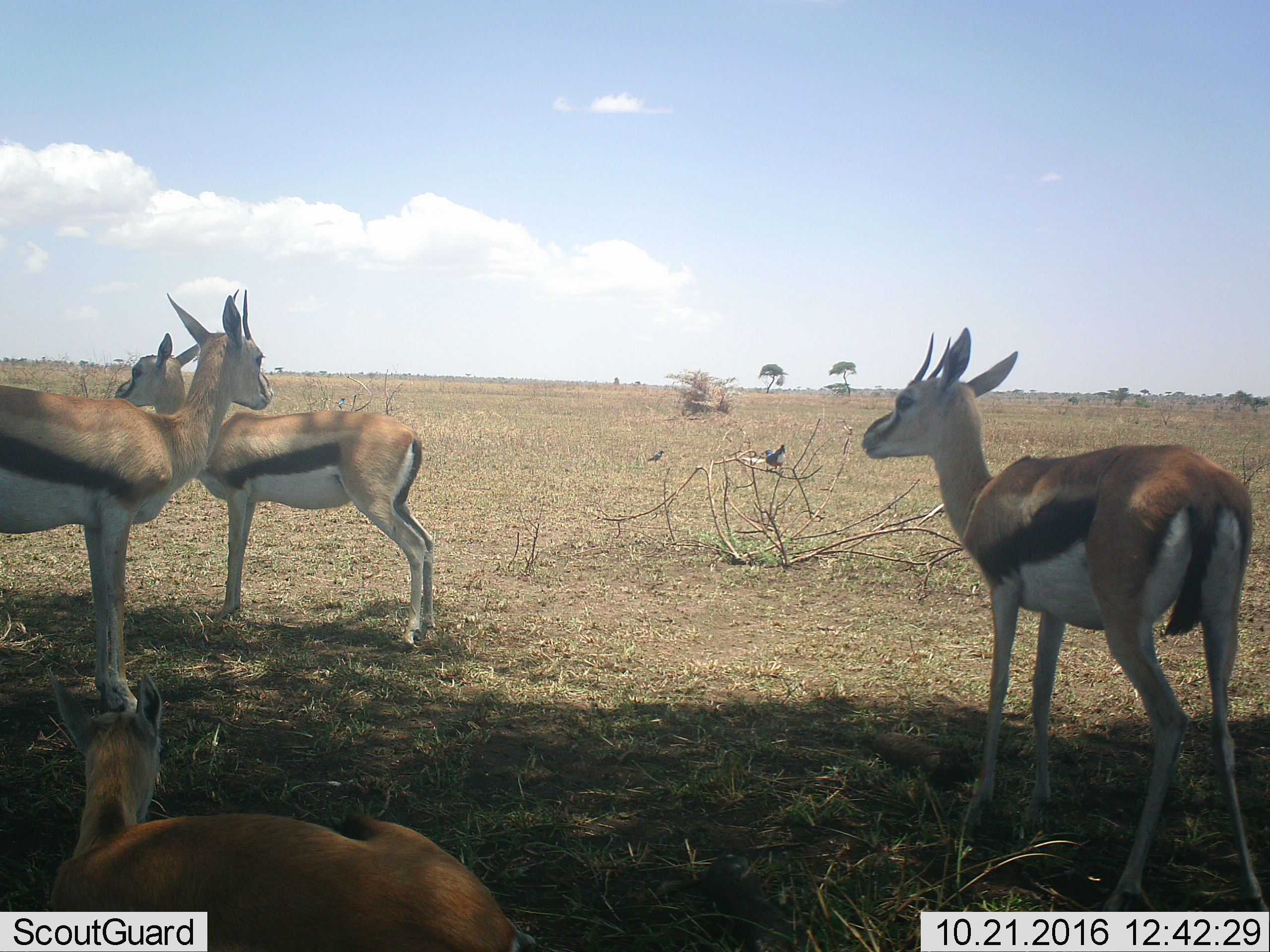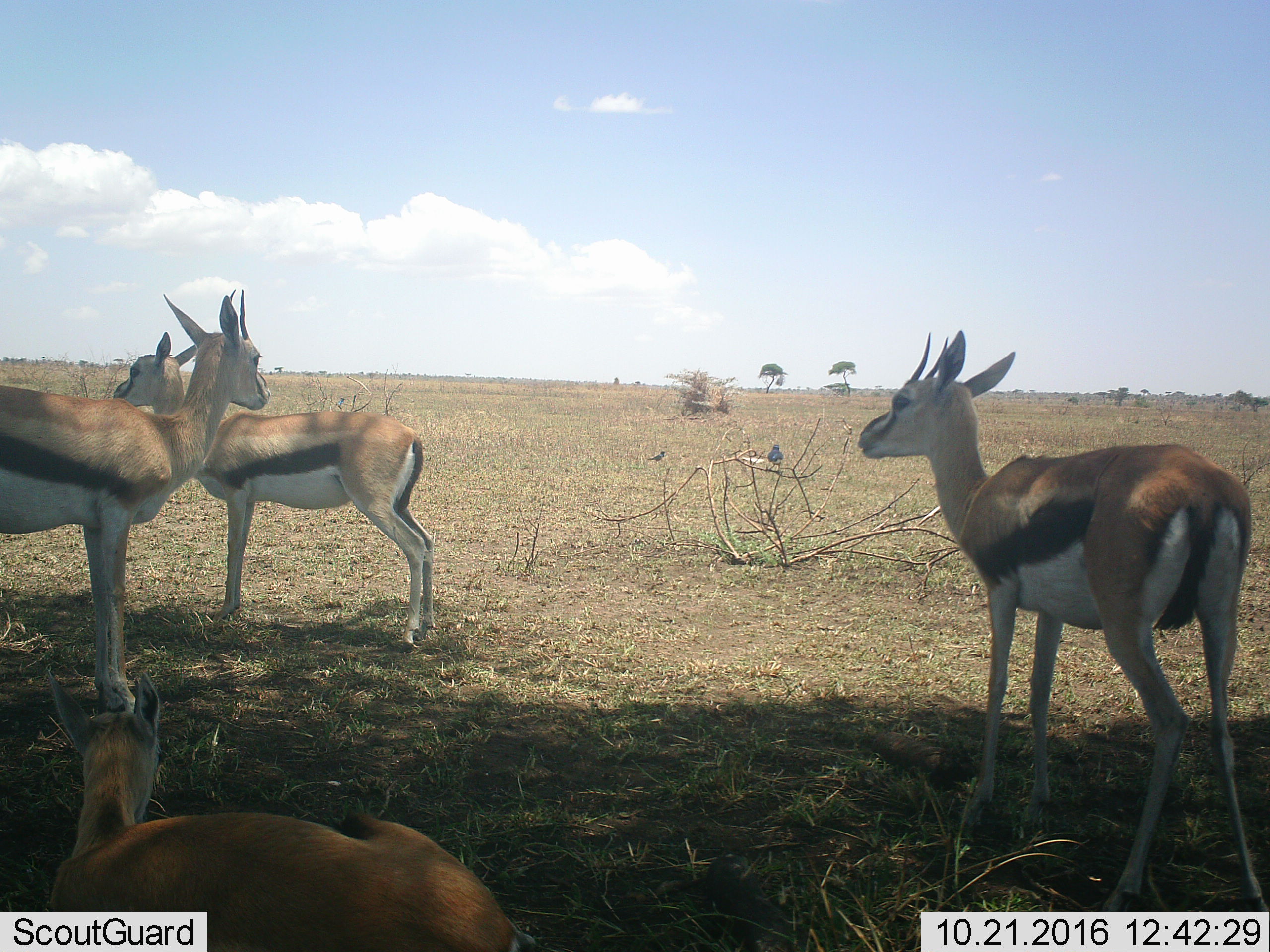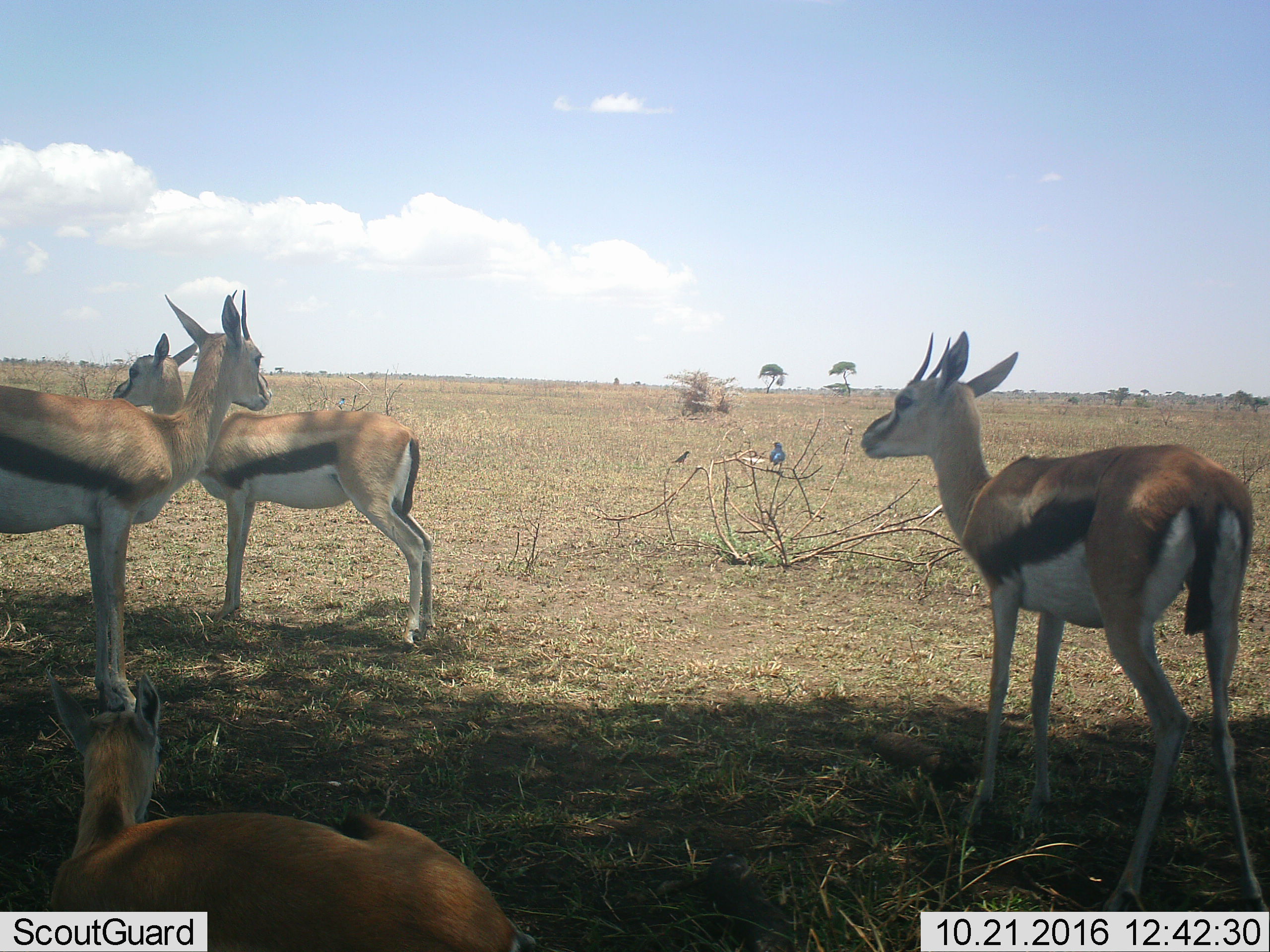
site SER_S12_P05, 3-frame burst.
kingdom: Animalia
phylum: Chordata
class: Mammalia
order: Artiodactyla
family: Bovidae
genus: Eudorcas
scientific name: Eudorcas thomsonii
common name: thomson's gazelle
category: gazellethomsons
Gazellethomsons (thomson's gazelle) (Eudorcas thomsonii), count 4. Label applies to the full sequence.